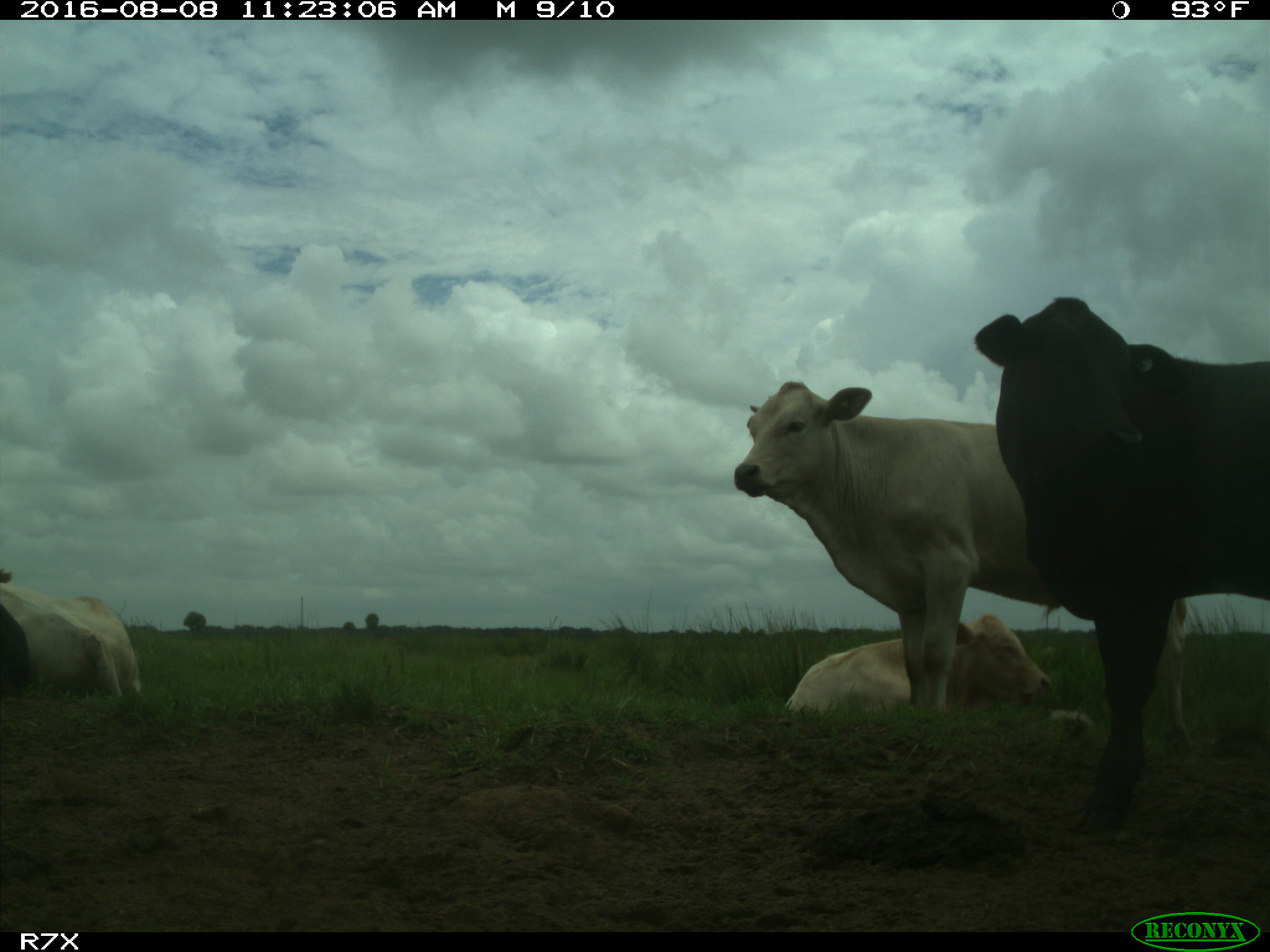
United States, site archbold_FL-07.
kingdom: Animalia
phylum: Chordata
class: Mammalia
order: Artiodactyla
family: Bovidae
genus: Bos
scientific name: Bos taurus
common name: domestic cow